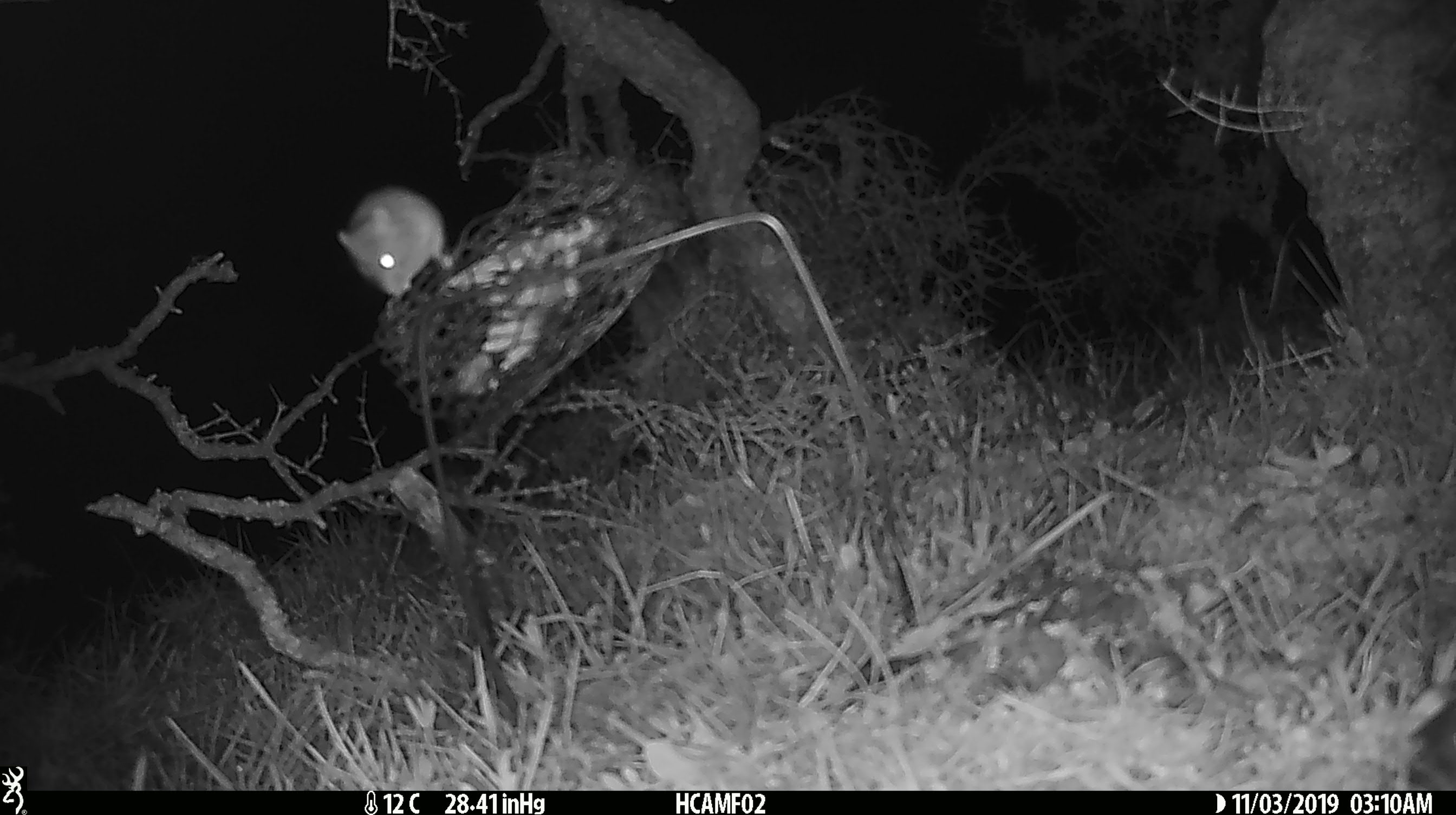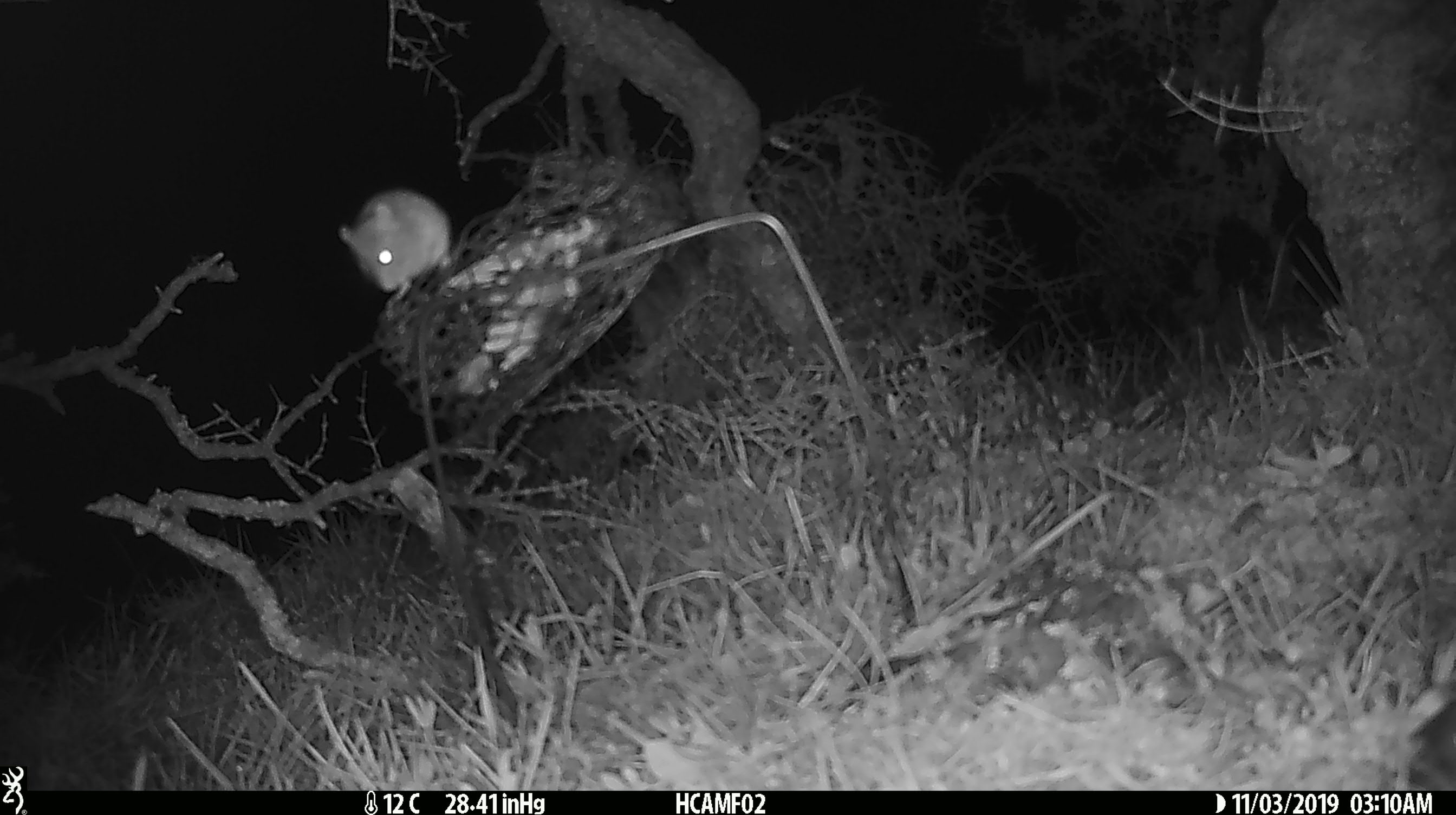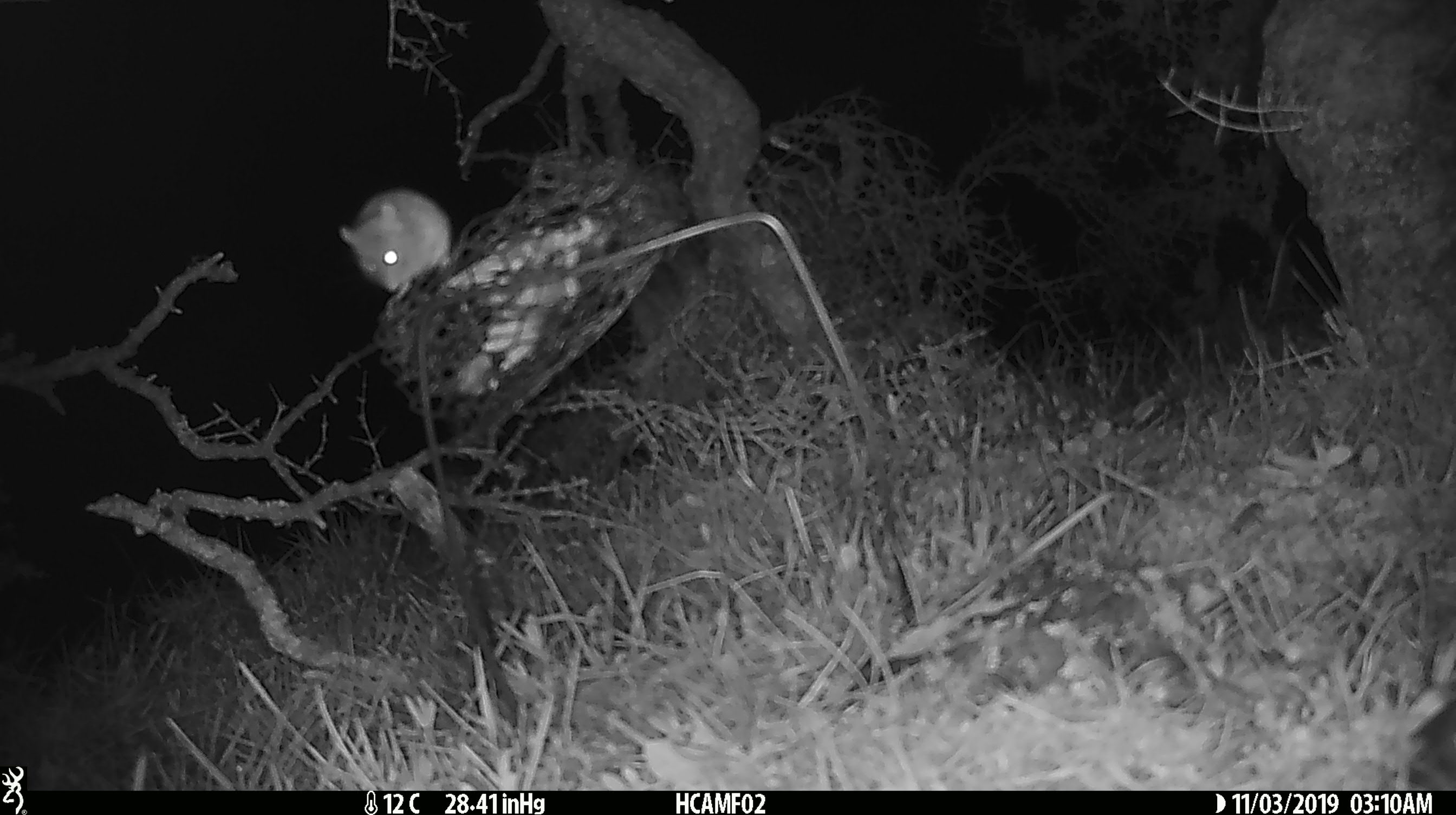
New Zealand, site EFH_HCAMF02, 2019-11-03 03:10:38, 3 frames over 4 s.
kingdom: Animalia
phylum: Chordata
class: Mammalia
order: Rodentia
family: Muridae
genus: Mus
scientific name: Mus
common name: mouse